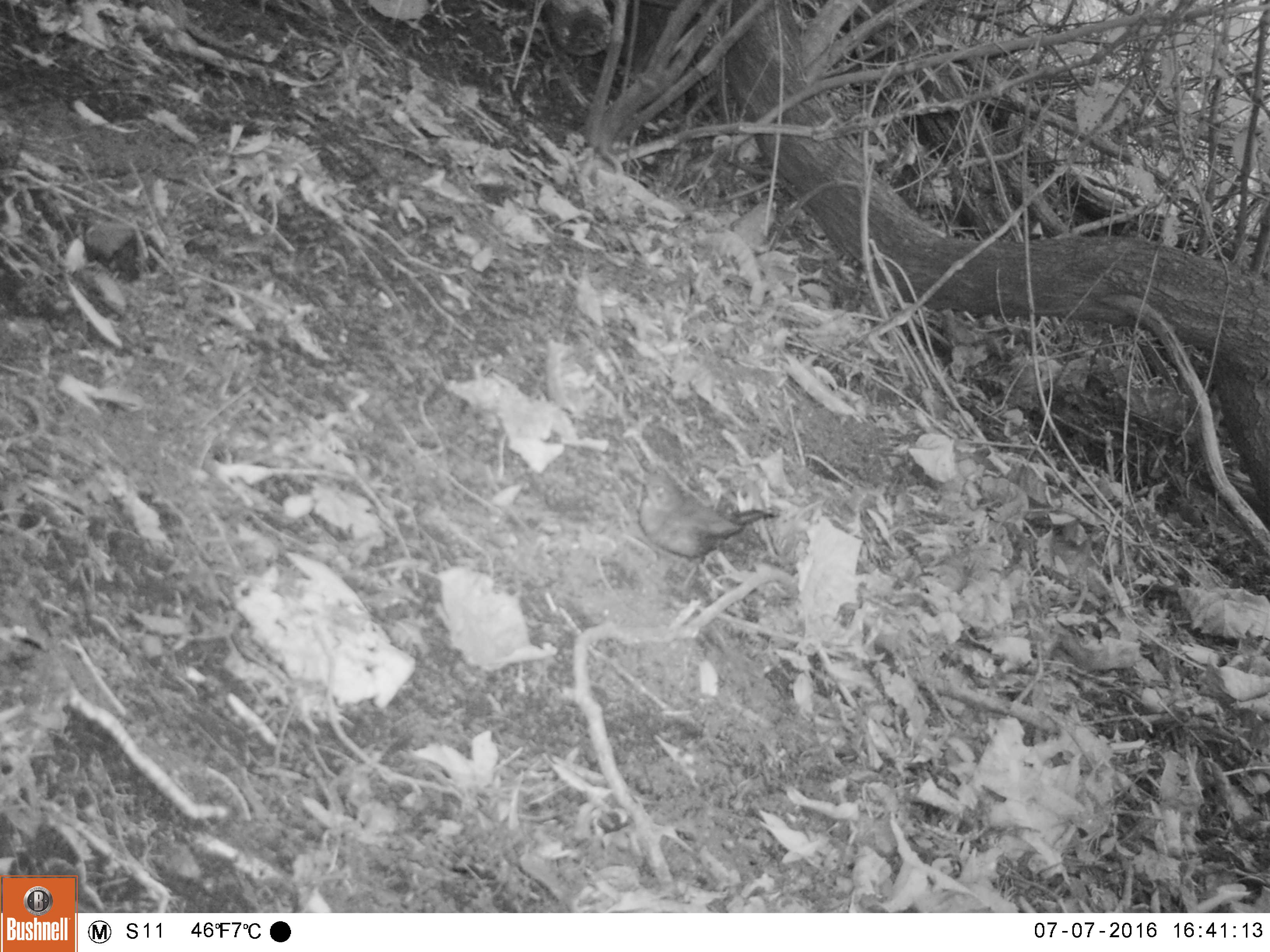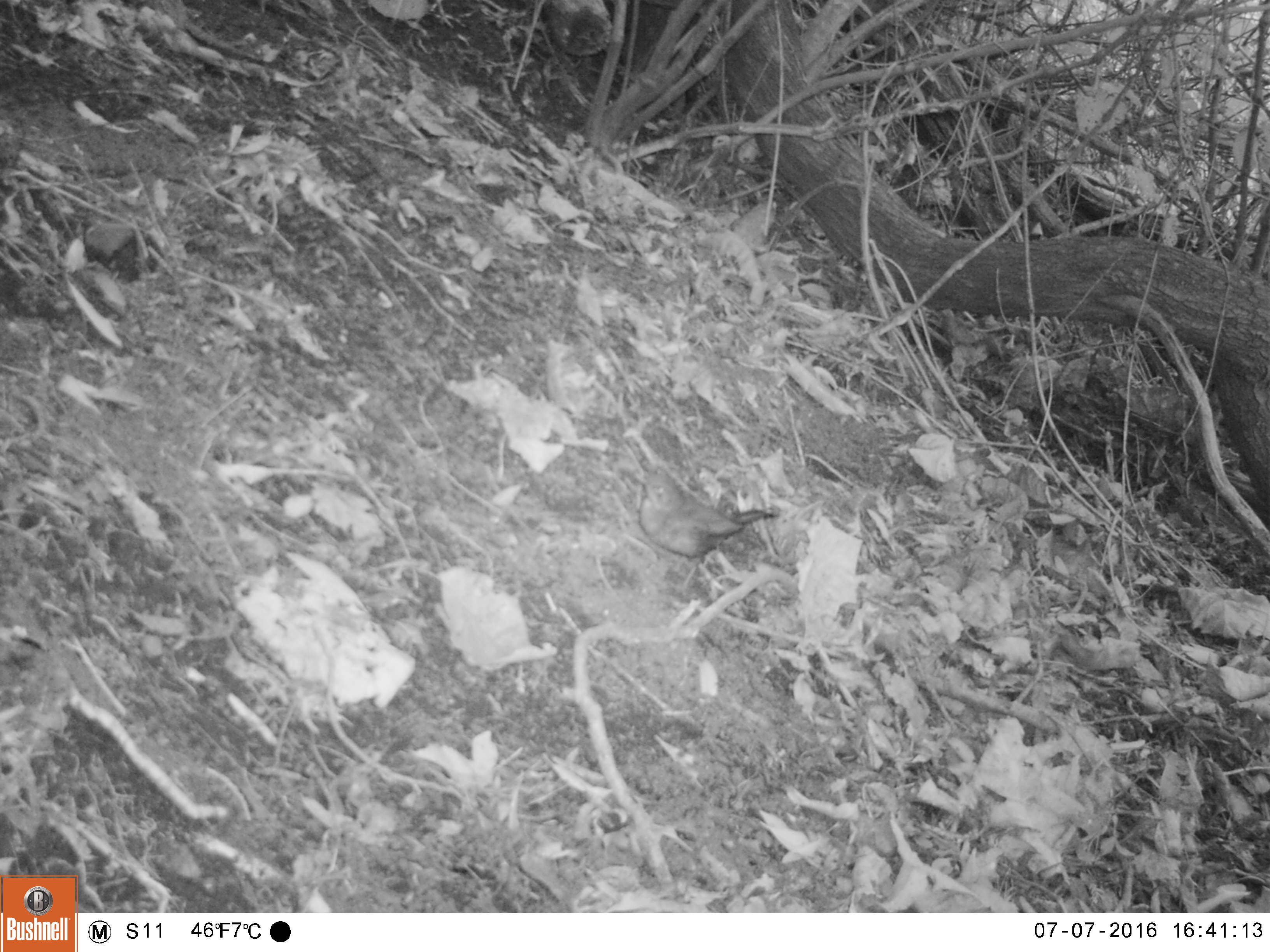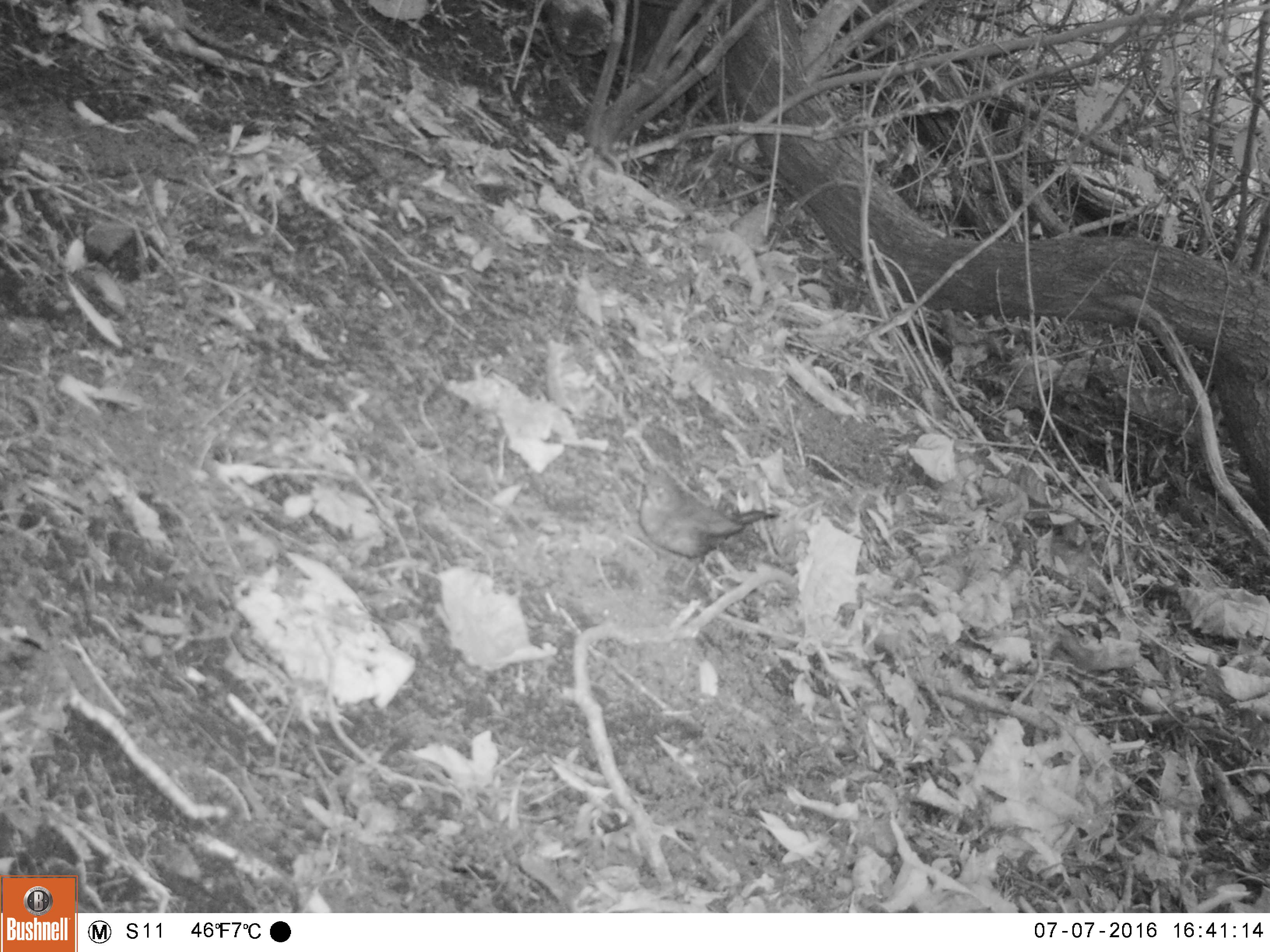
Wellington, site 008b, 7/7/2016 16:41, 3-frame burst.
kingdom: Animalia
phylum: Chordata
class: Aves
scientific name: Aves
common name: bird